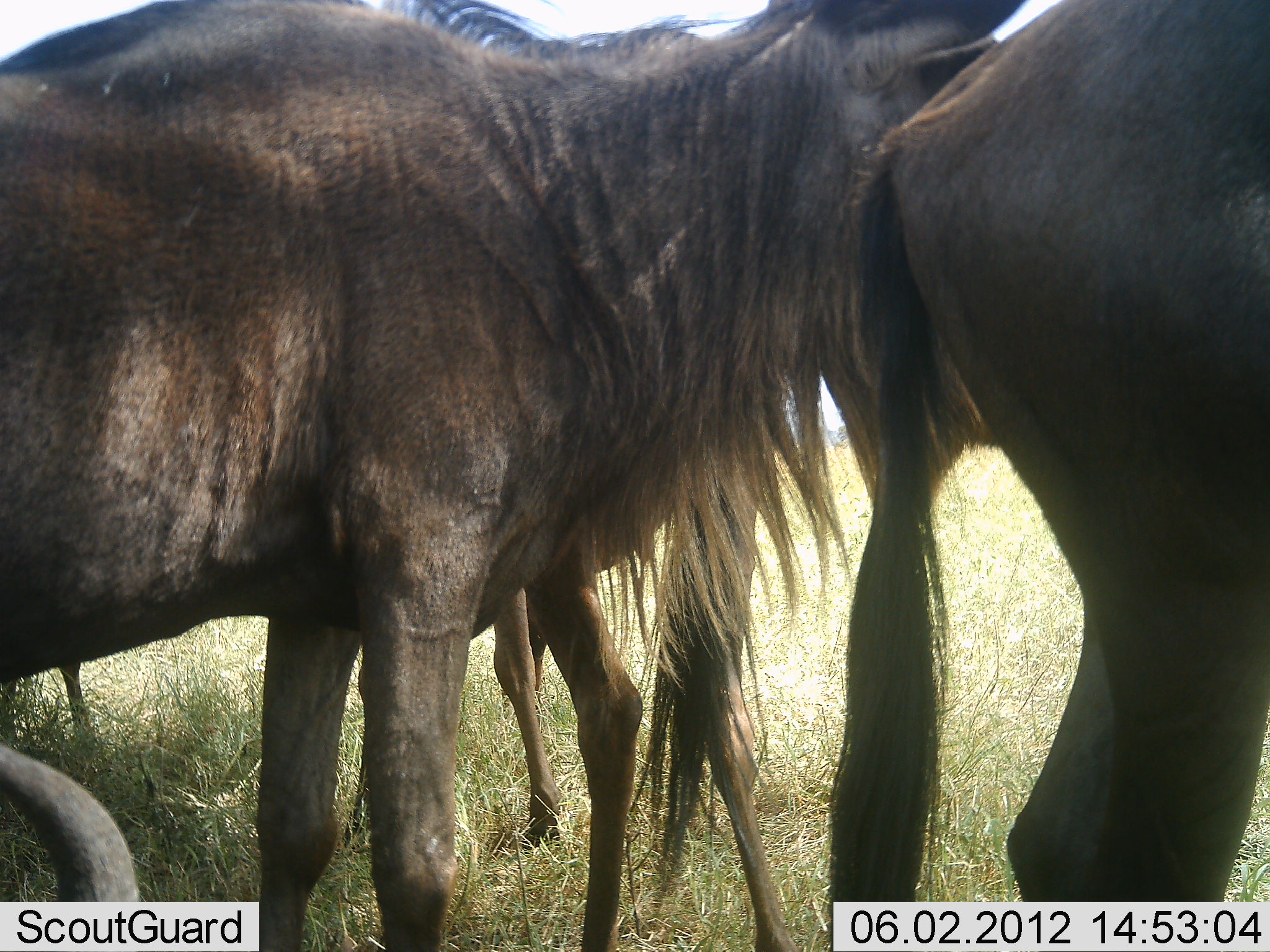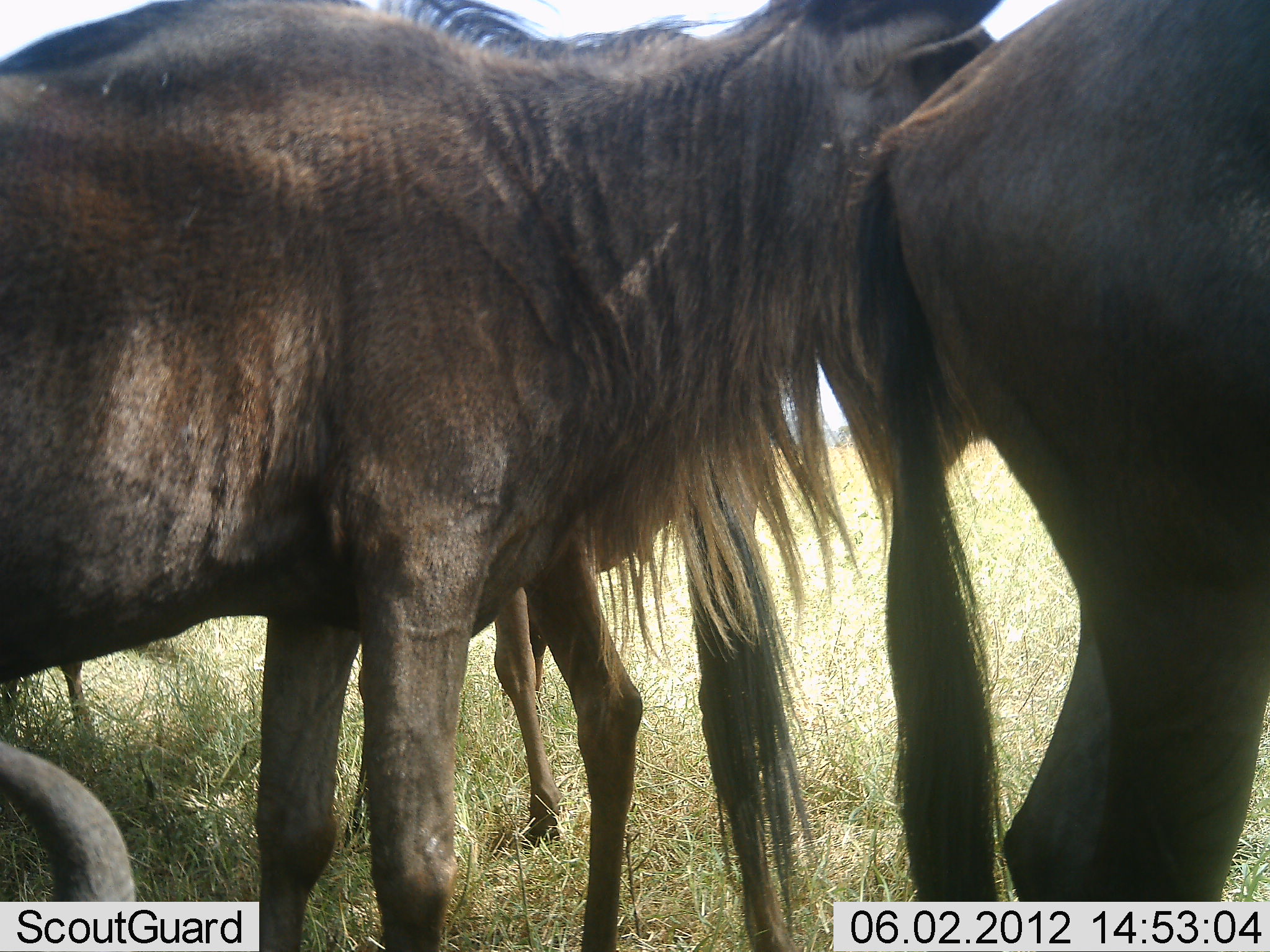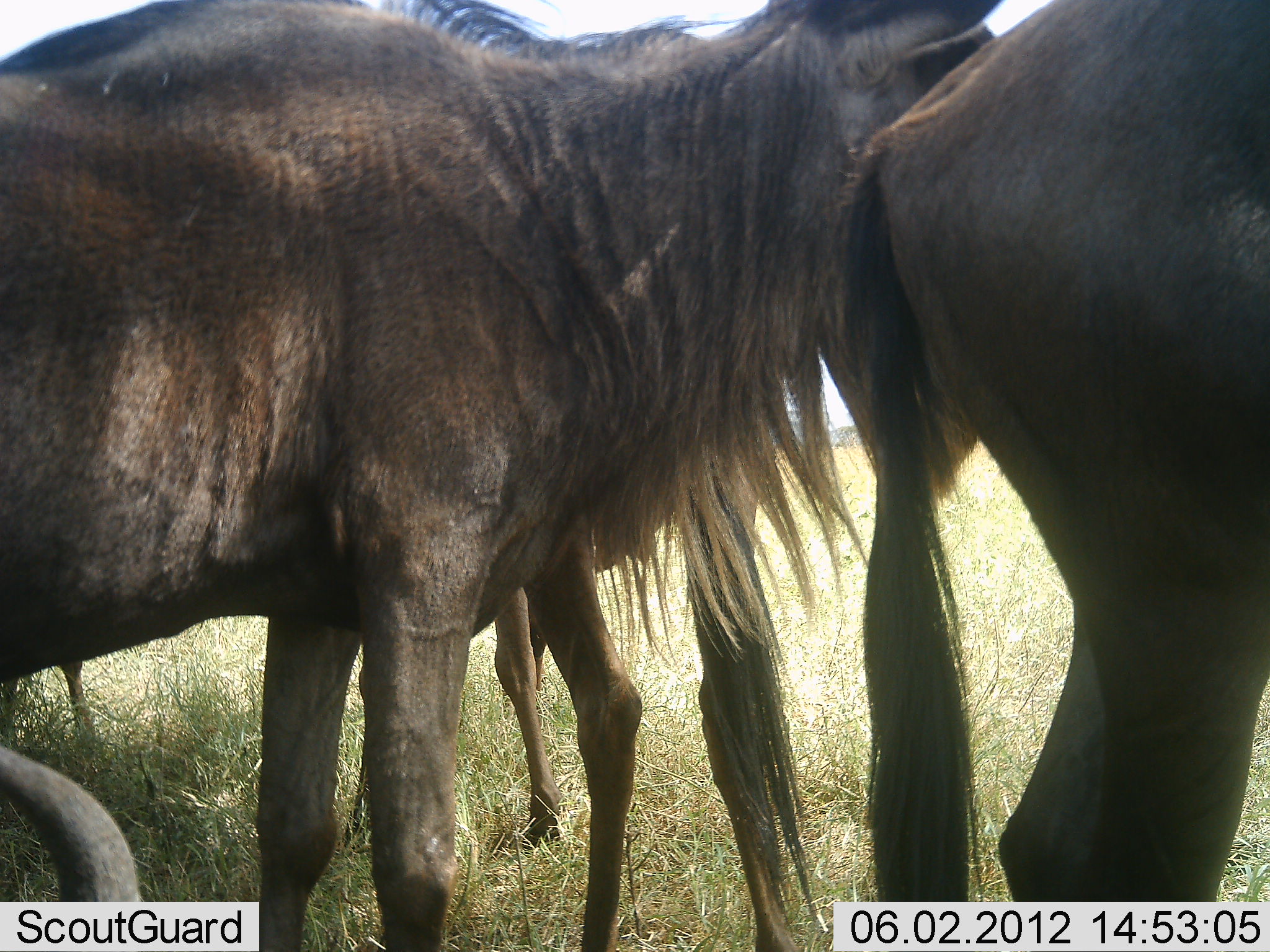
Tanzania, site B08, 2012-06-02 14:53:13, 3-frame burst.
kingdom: Animalia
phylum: Chordata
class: Mammalia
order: Artiodactyla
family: Bovidae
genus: Connochaetes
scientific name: Connochaetes taurinus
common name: blue wildebeest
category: wildebeest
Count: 4.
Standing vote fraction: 90%.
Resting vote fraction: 10%.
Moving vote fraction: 10%.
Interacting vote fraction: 0%.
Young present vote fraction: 20%.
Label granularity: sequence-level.